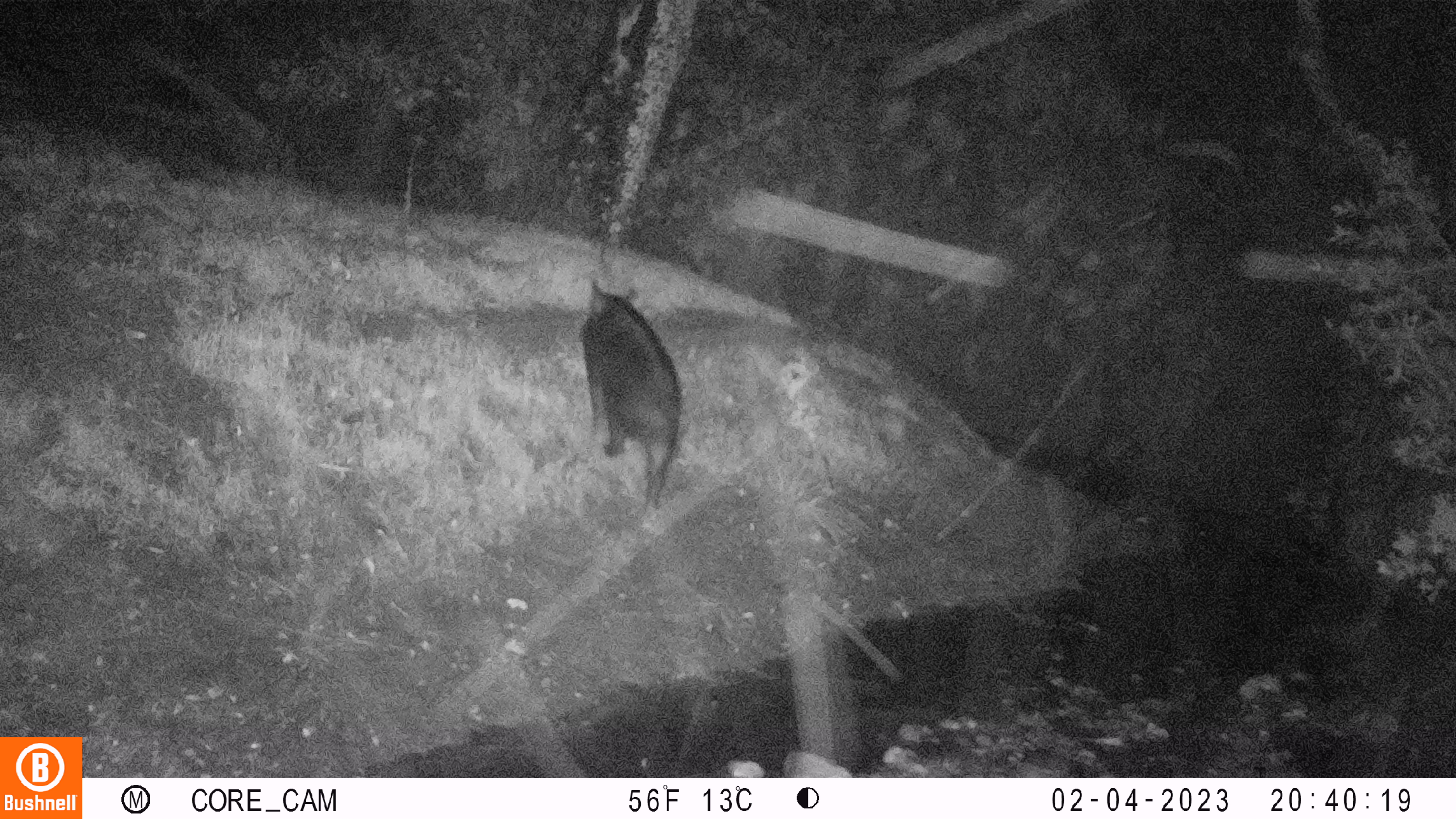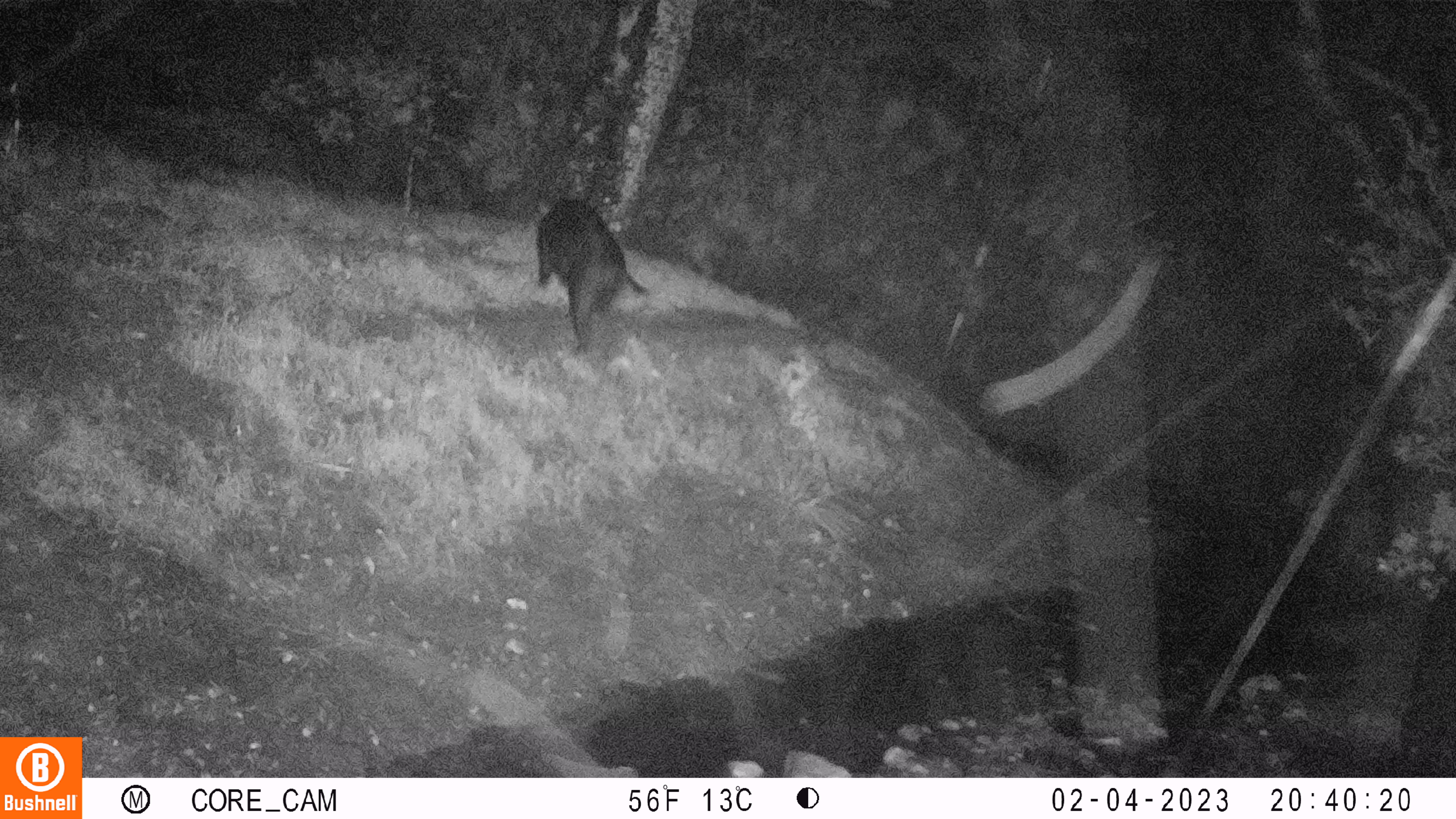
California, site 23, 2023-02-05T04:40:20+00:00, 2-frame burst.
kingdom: Animalia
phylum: Chordata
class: Mammalia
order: Artiodactyla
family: Suidae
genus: Sus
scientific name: Sus scrofa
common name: wild boar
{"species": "wild boar (Sus scrofa)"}